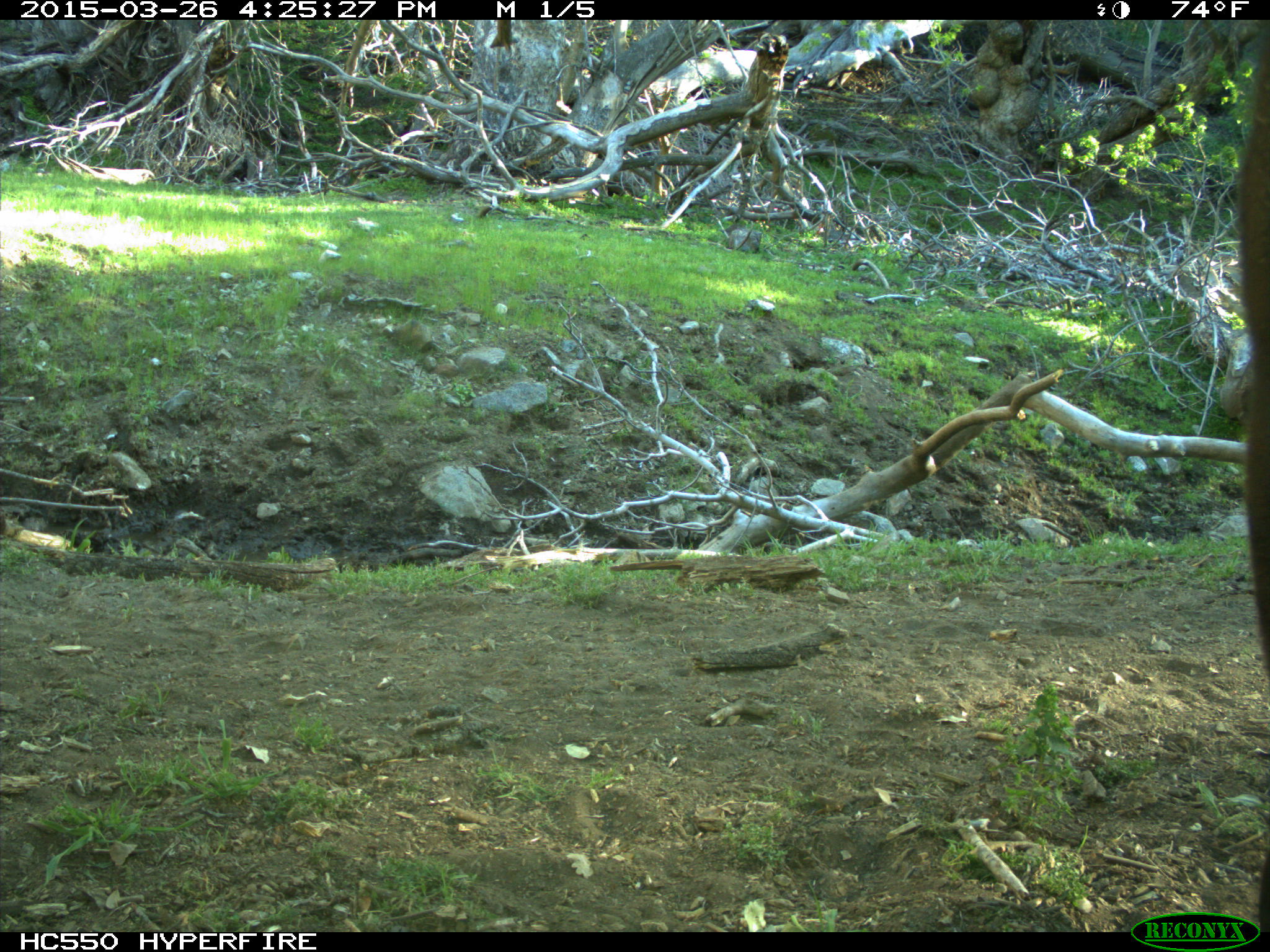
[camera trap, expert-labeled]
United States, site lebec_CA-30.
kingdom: Animalia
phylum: Chordata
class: Mammalia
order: Artiodactyla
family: Bovidae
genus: Bos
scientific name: Bos taurus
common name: domestic cow